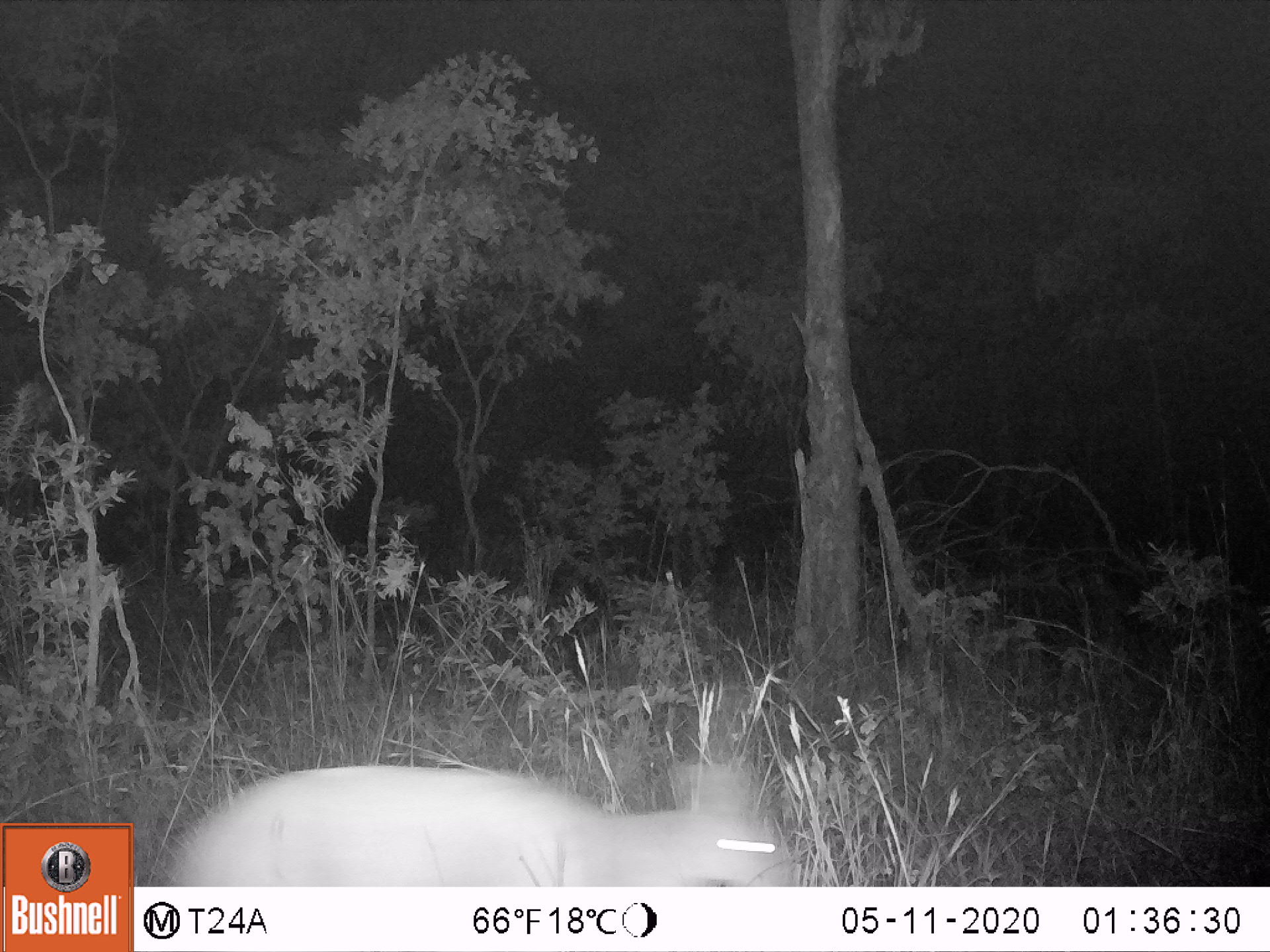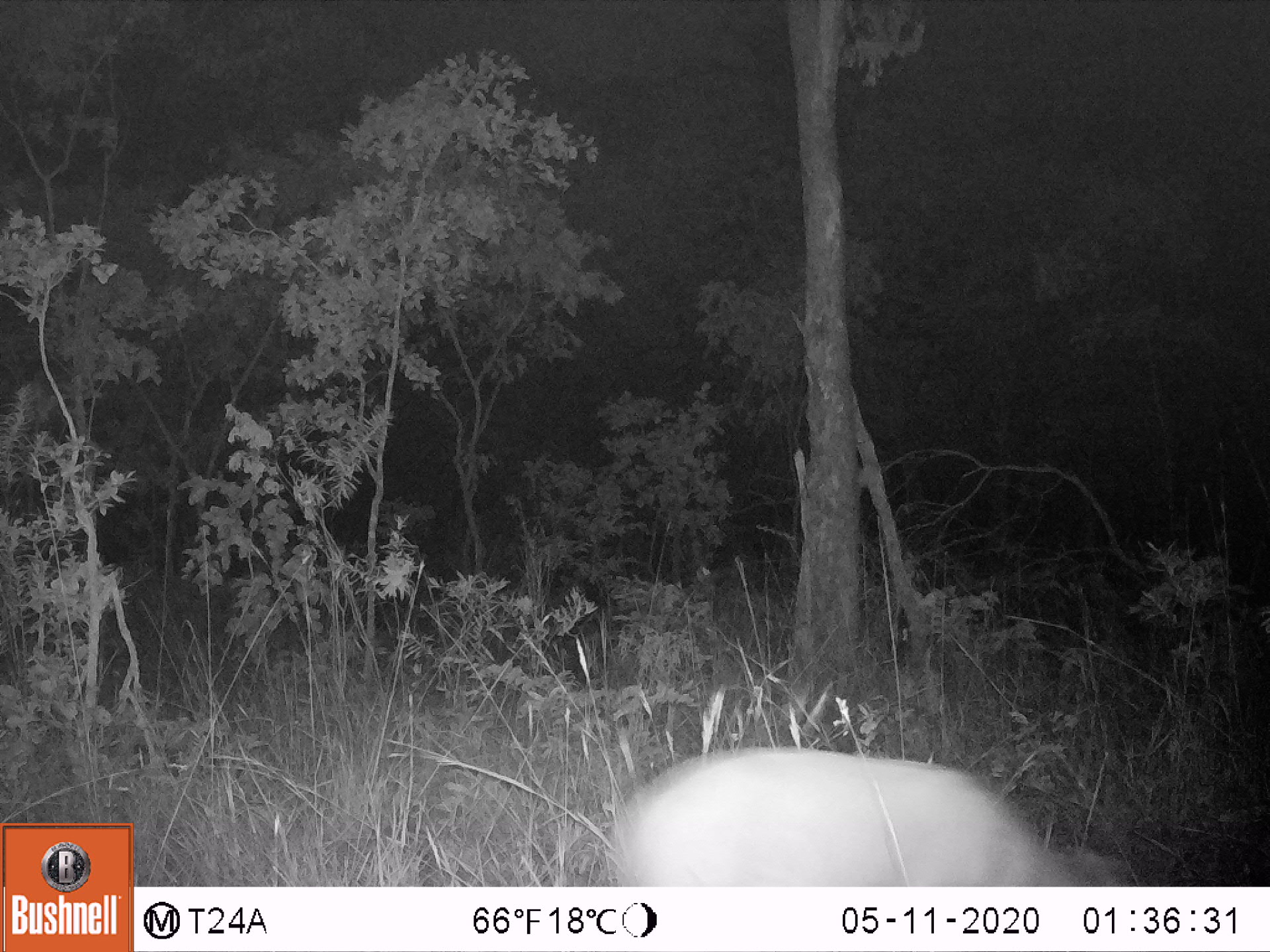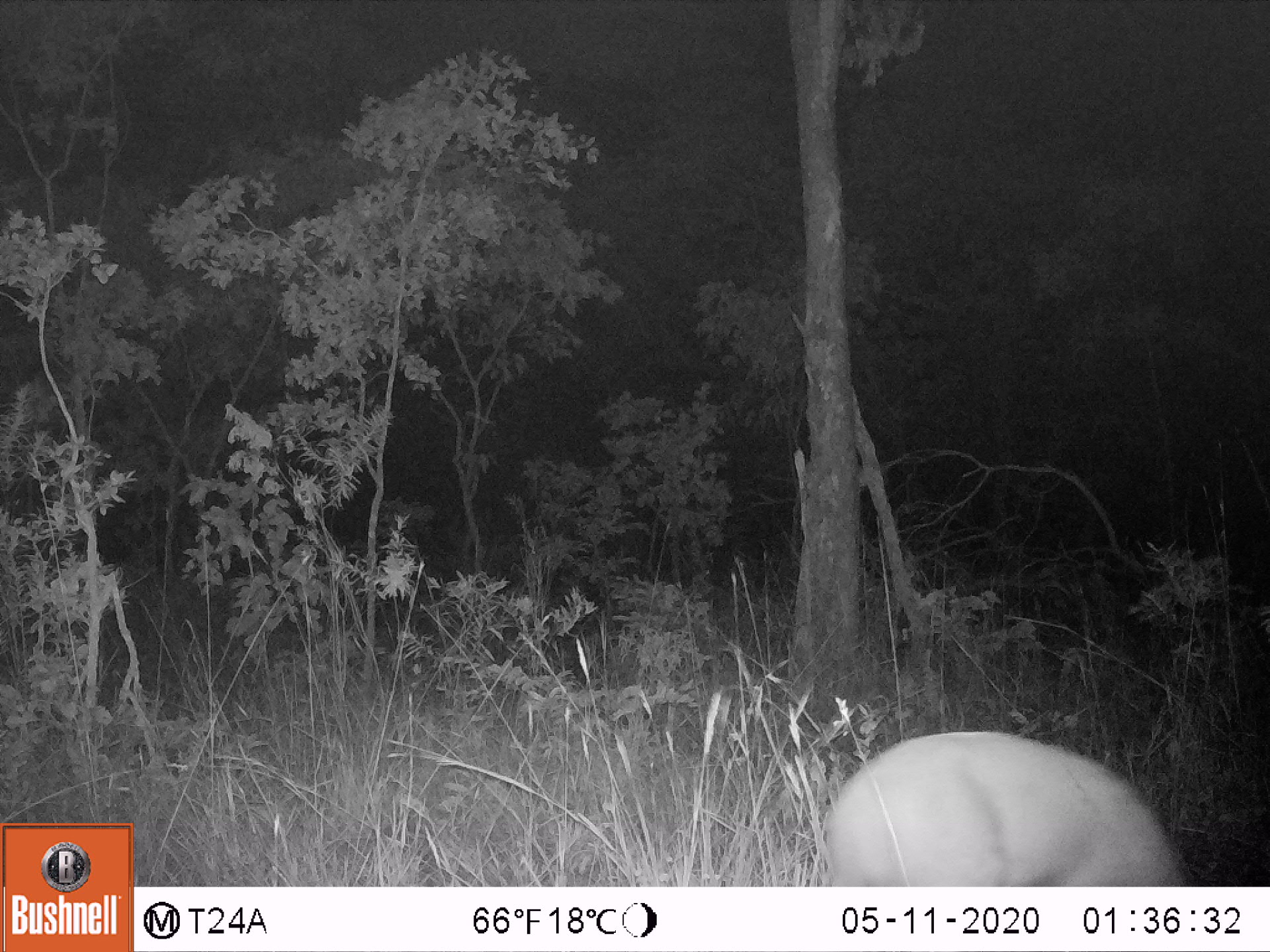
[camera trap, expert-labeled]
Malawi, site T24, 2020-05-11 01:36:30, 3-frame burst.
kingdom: Animalia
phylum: Chordata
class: Mammalia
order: Artiodactyla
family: Bovidae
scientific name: Antilopinae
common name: small antelope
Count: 1.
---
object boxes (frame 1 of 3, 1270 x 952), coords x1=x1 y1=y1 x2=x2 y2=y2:
small antelope: x1=152 y1=743 x2=800 y2=887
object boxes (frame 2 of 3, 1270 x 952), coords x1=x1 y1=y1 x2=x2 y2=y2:
small antelope: x1=569 y1=729 x2=1157 y2=886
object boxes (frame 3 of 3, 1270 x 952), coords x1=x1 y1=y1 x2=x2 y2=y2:
small antelope: x1=795 y1=716 x2=1205 y2=886